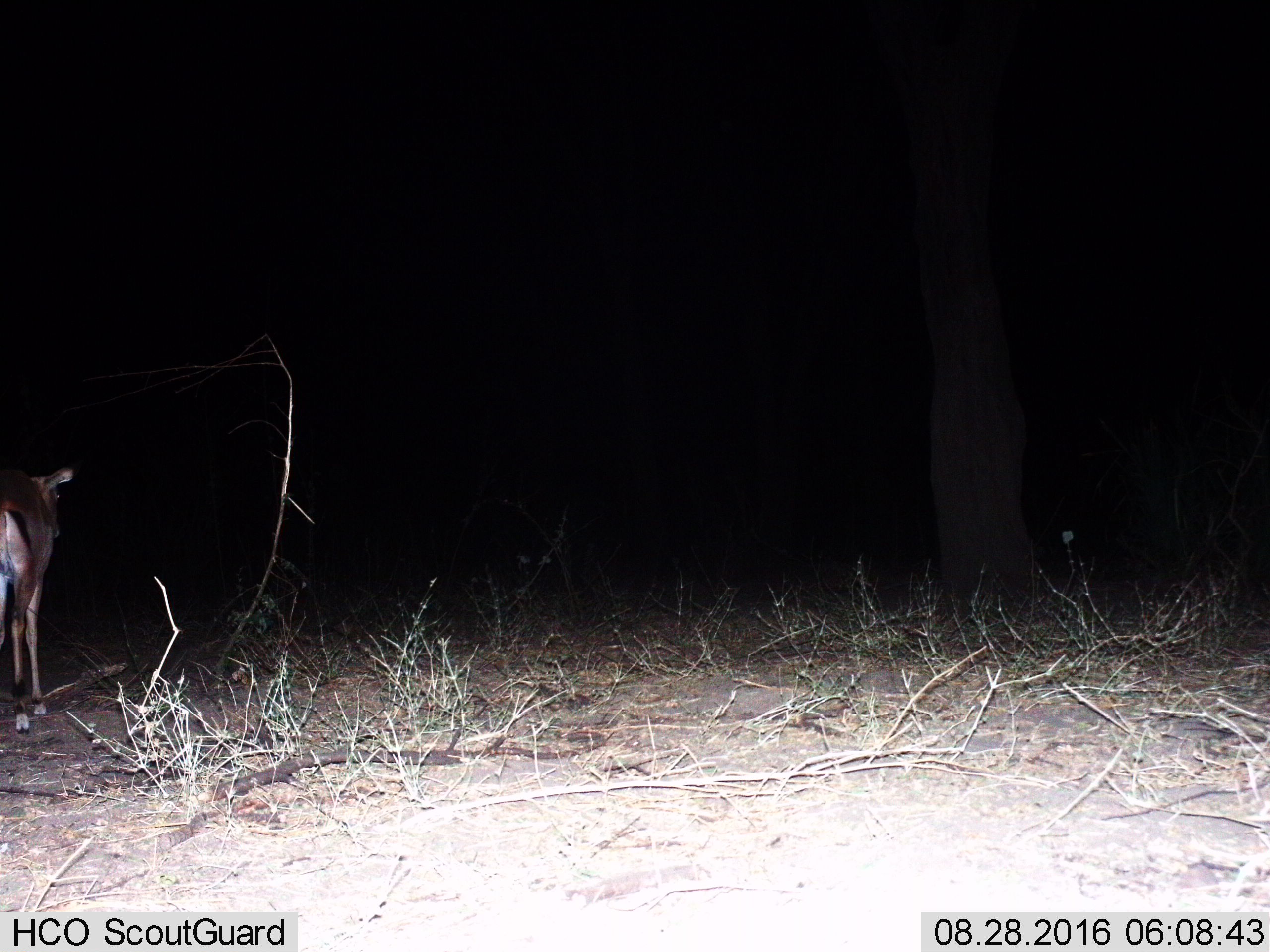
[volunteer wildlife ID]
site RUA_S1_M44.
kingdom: Animalia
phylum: Chordata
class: Mammalia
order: Artiodactyla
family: Bovidae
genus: Aepyceros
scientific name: Aepyceros melampus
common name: impala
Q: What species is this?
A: Impala (Aepyceros melampus).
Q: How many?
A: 1.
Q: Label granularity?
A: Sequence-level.